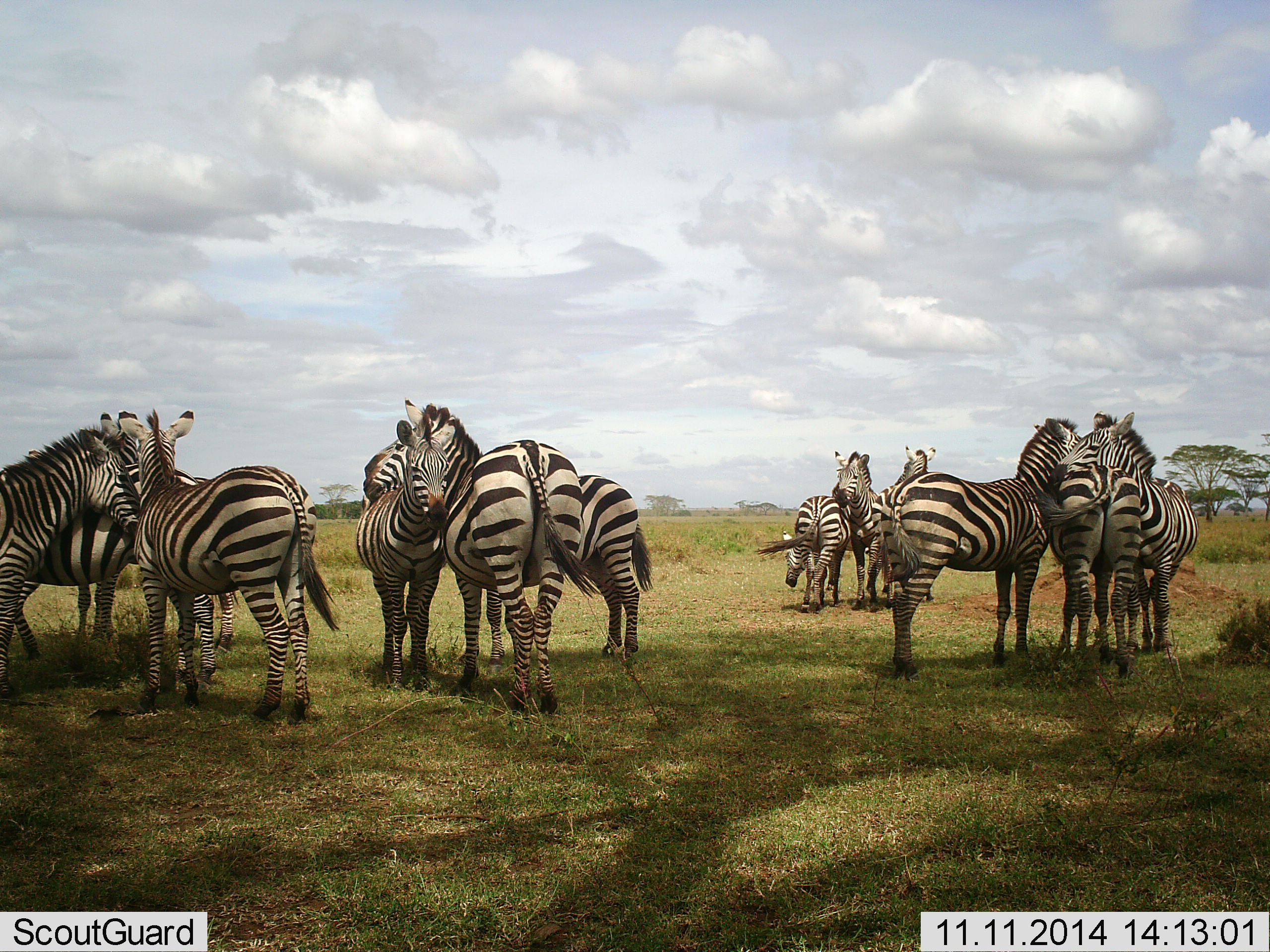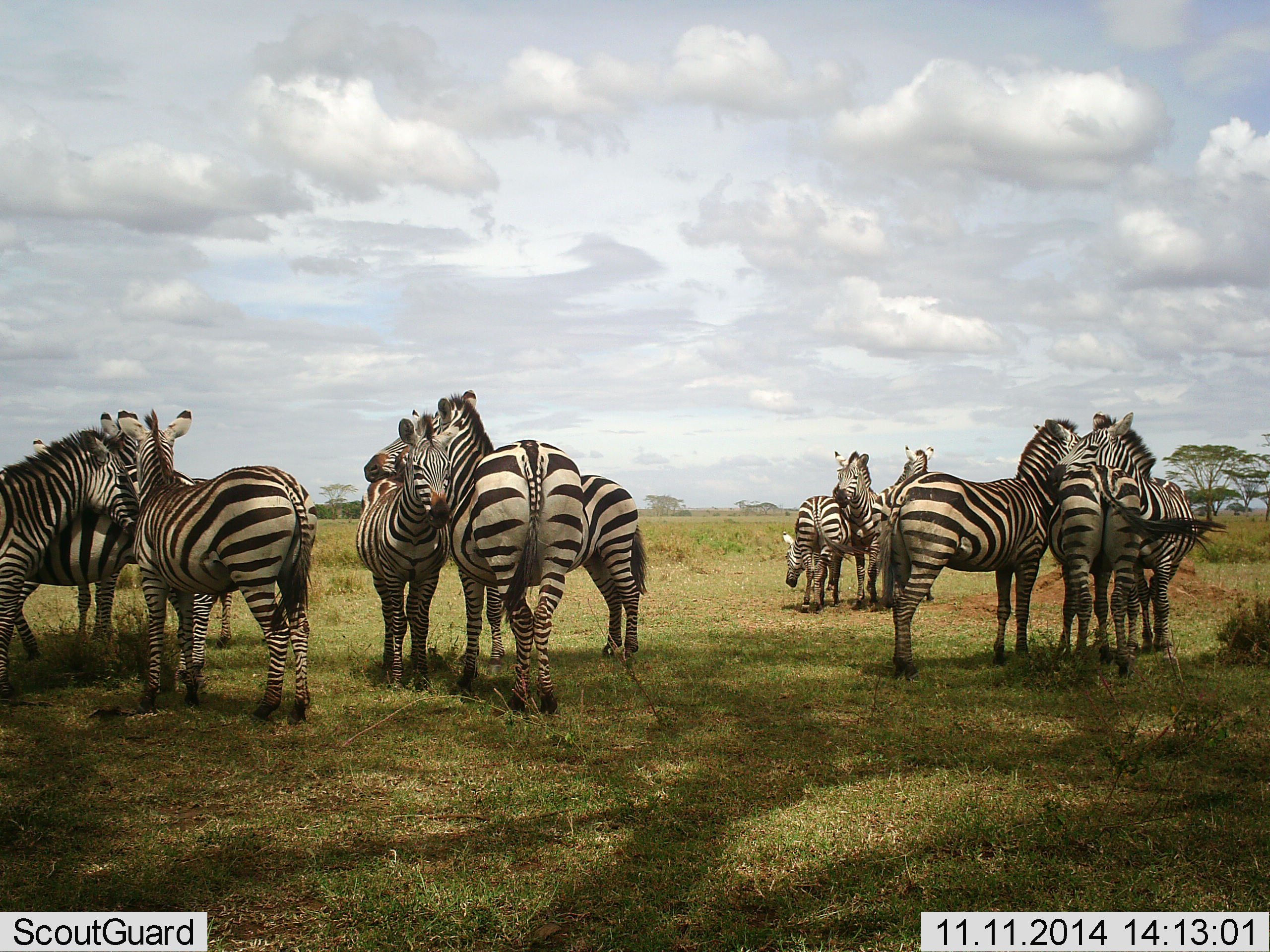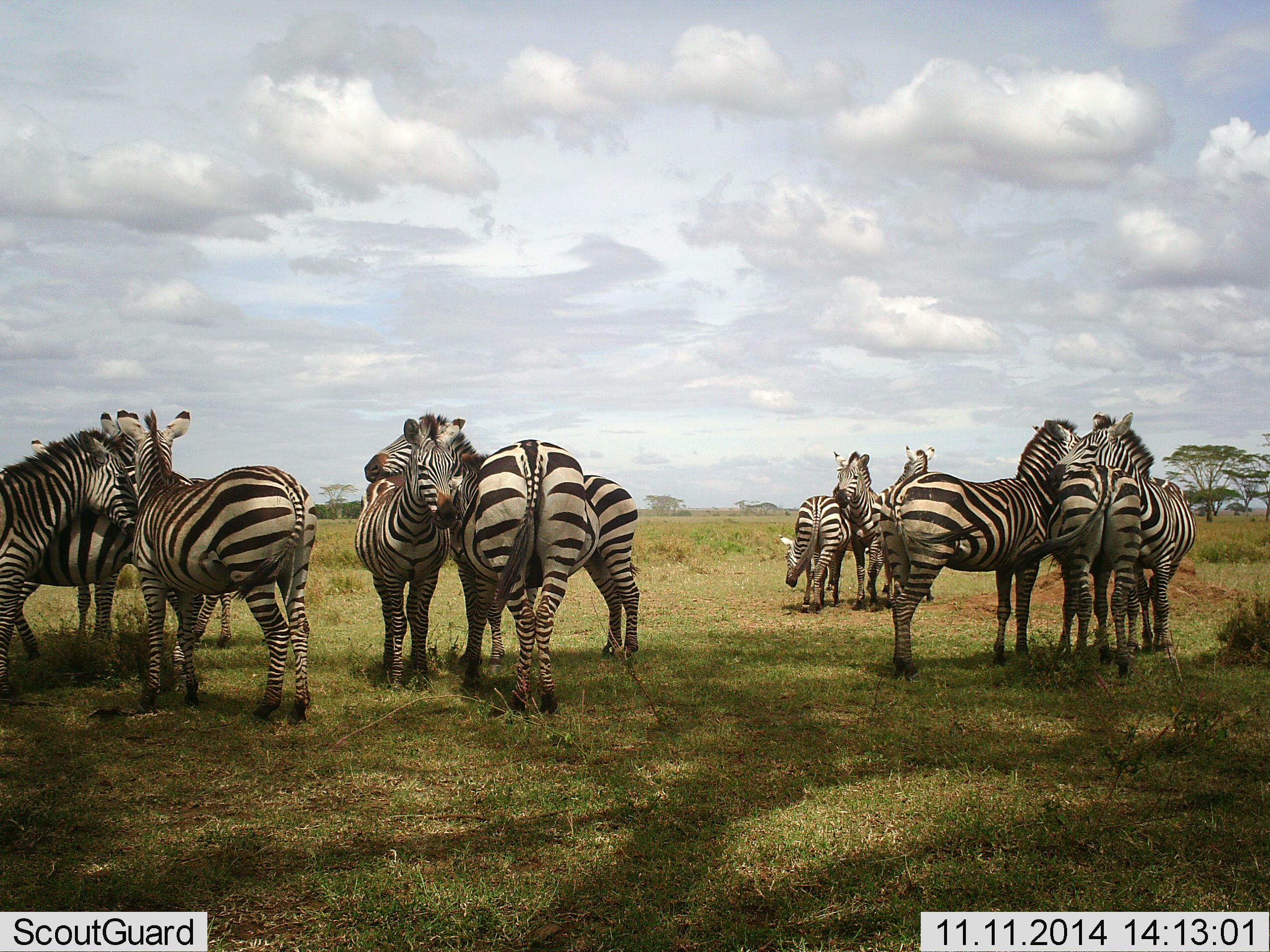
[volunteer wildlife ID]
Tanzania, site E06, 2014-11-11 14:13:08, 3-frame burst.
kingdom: Animalia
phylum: Chordata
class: Mammalia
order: Perissodactyla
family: Equidae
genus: Equus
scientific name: Equus quagga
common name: plains zebra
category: zebra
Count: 11-50.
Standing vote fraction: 80%.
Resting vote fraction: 10%.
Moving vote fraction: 0%.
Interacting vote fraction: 80%.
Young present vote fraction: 0%.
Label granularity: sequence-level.